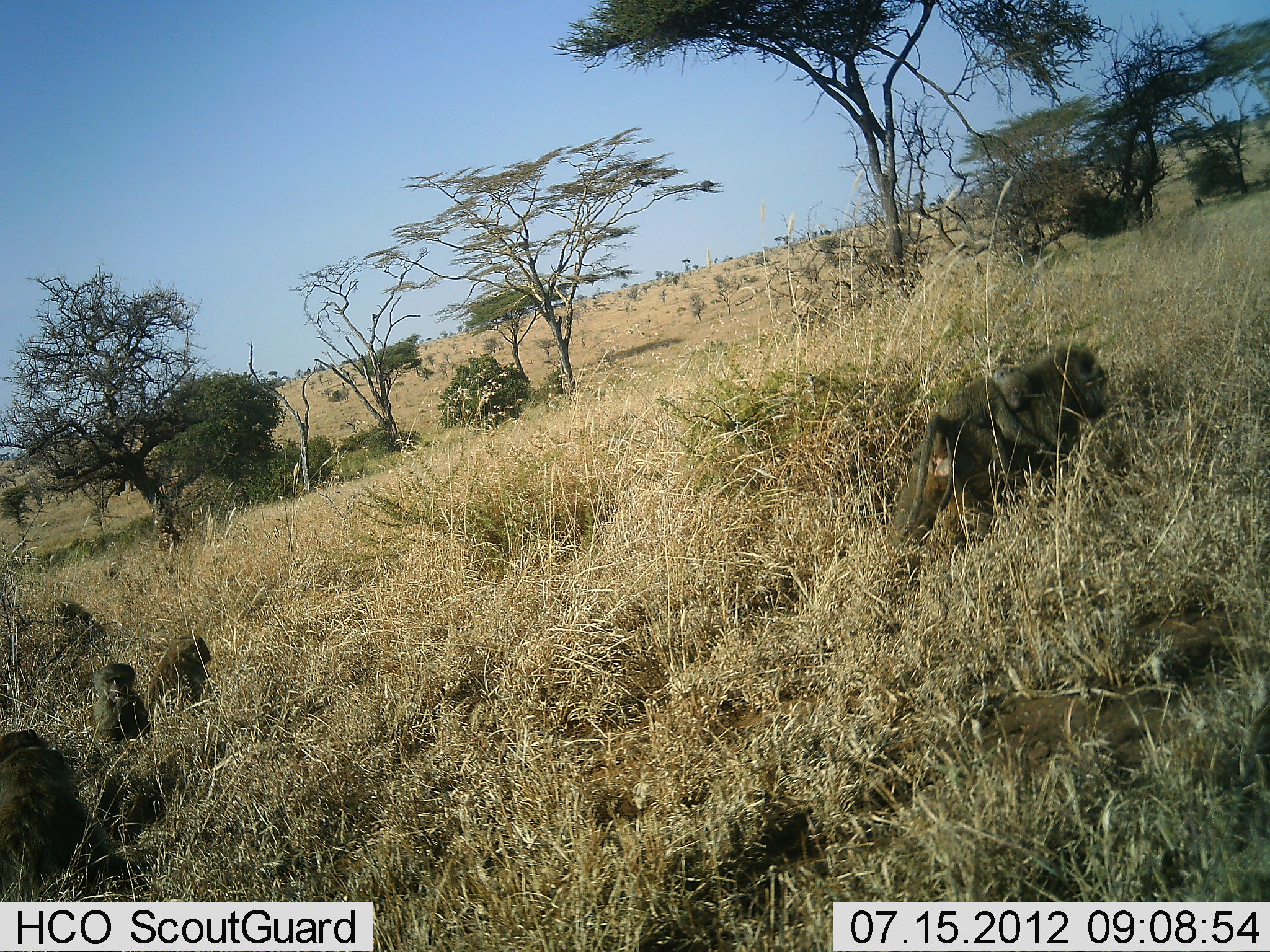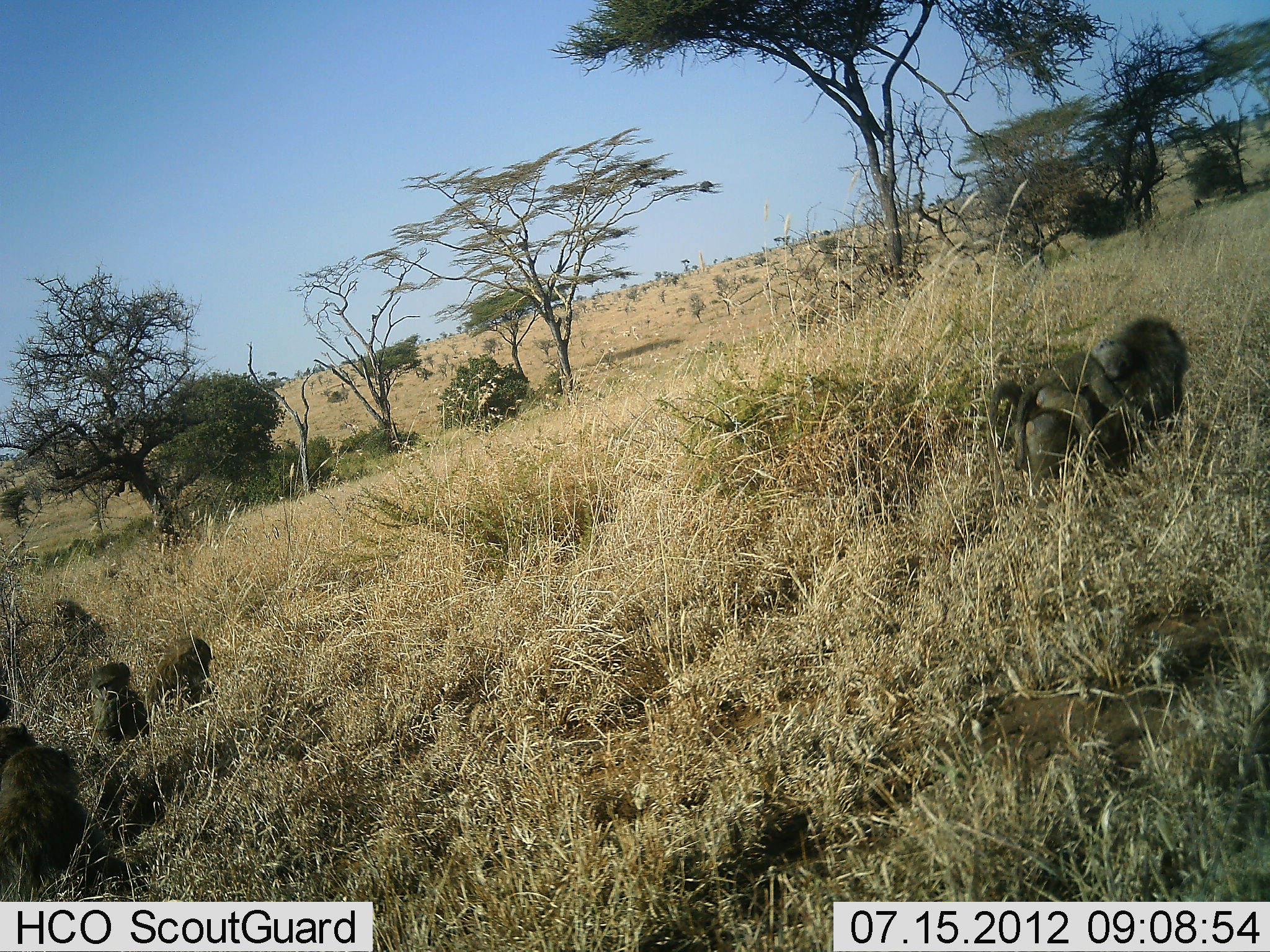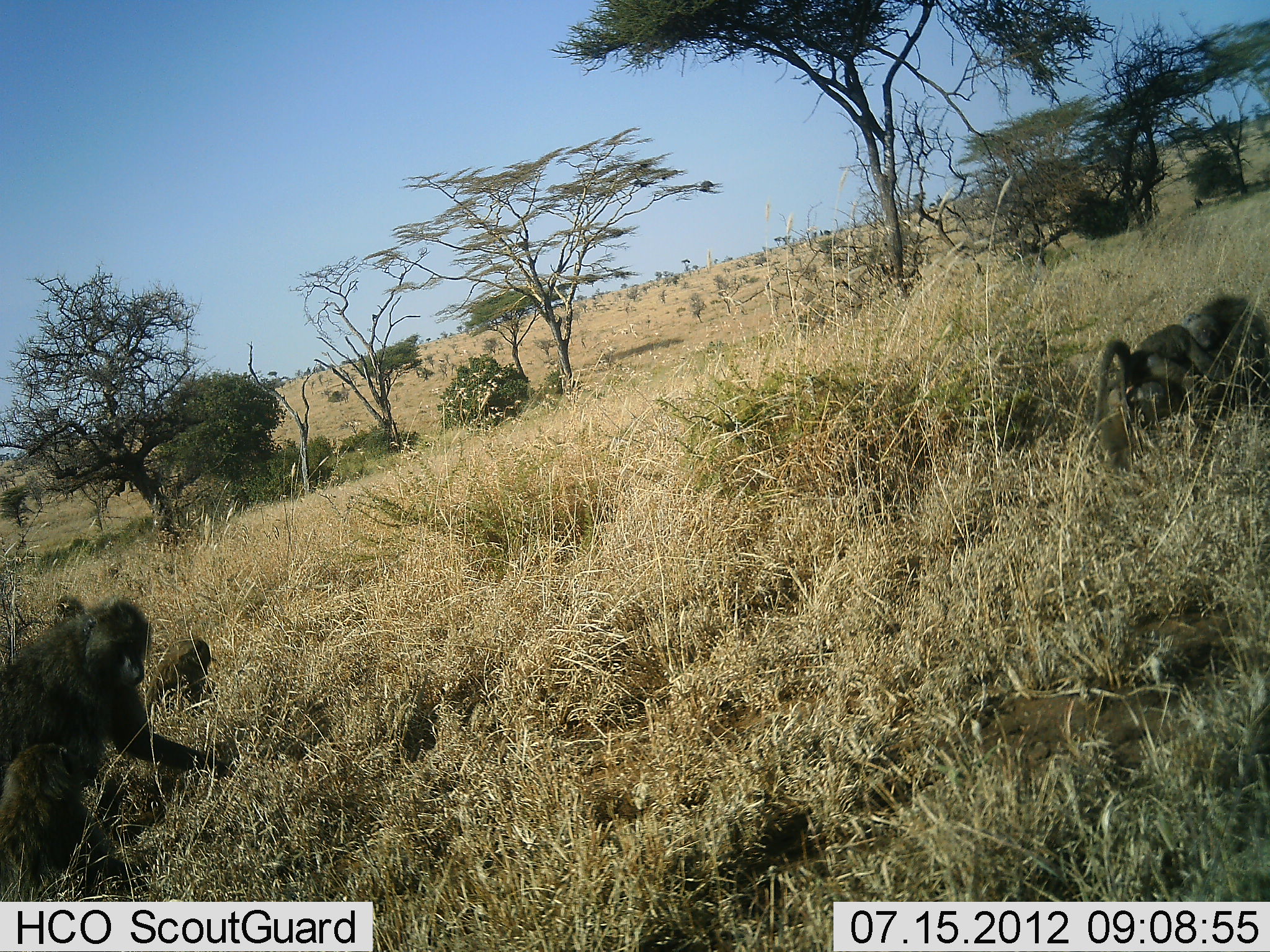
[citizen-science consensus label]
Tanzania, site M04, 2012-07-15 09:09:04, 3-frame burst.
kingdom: Animalia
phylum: Chordata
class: Mammalia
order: Primates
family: Cercopithecidae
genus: Papio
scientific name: Papio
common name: baboon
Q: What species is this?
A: Baboon (Papio).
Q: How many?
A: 6.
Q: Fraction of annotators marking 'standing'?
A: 20%.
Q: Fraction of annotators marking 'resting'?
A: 30%.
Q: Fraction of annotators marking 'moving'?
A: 70%.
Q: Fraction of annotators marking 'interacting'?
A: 10%.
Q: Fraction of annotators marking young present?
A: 100%.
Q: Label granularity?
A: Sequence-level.